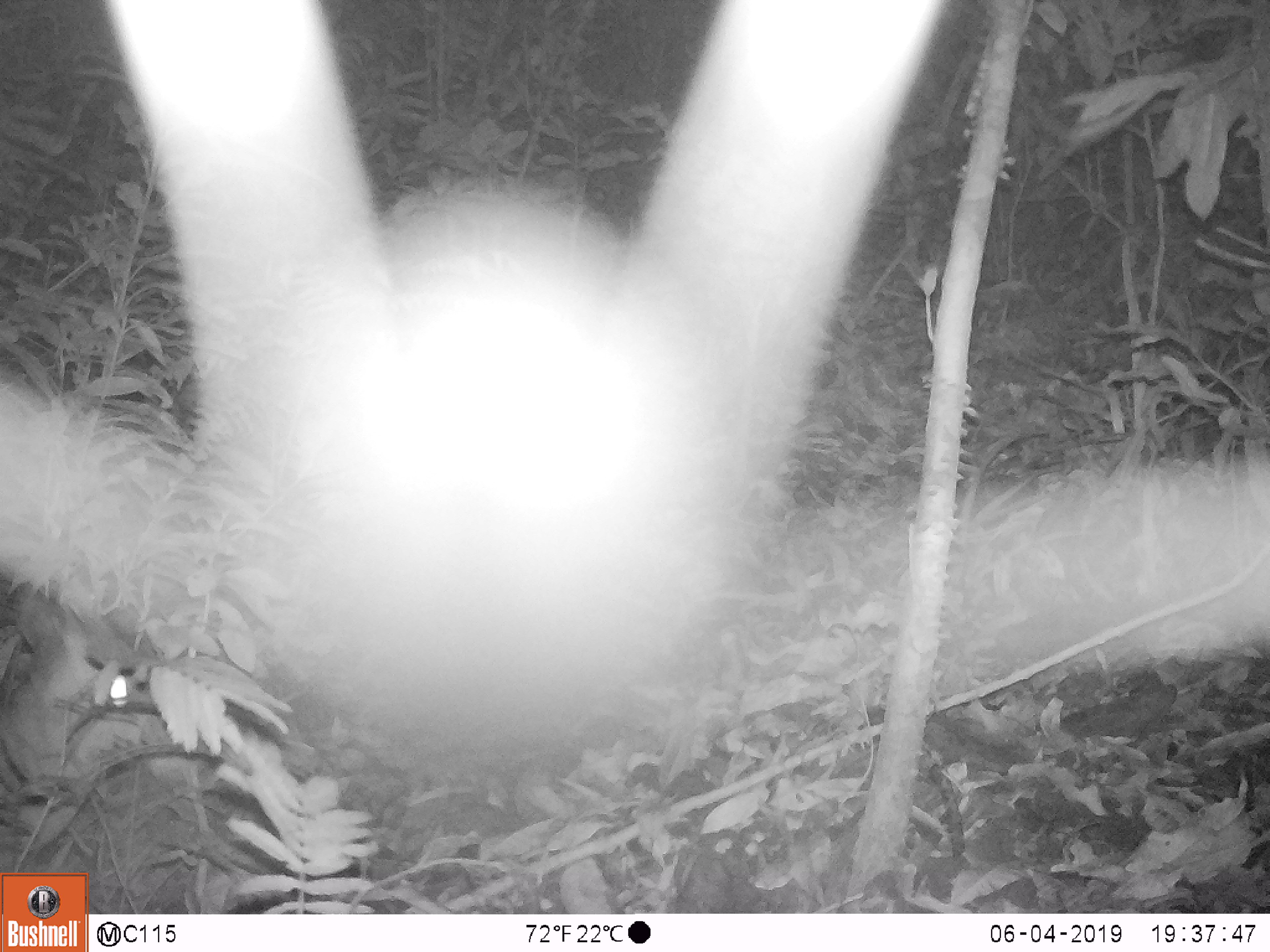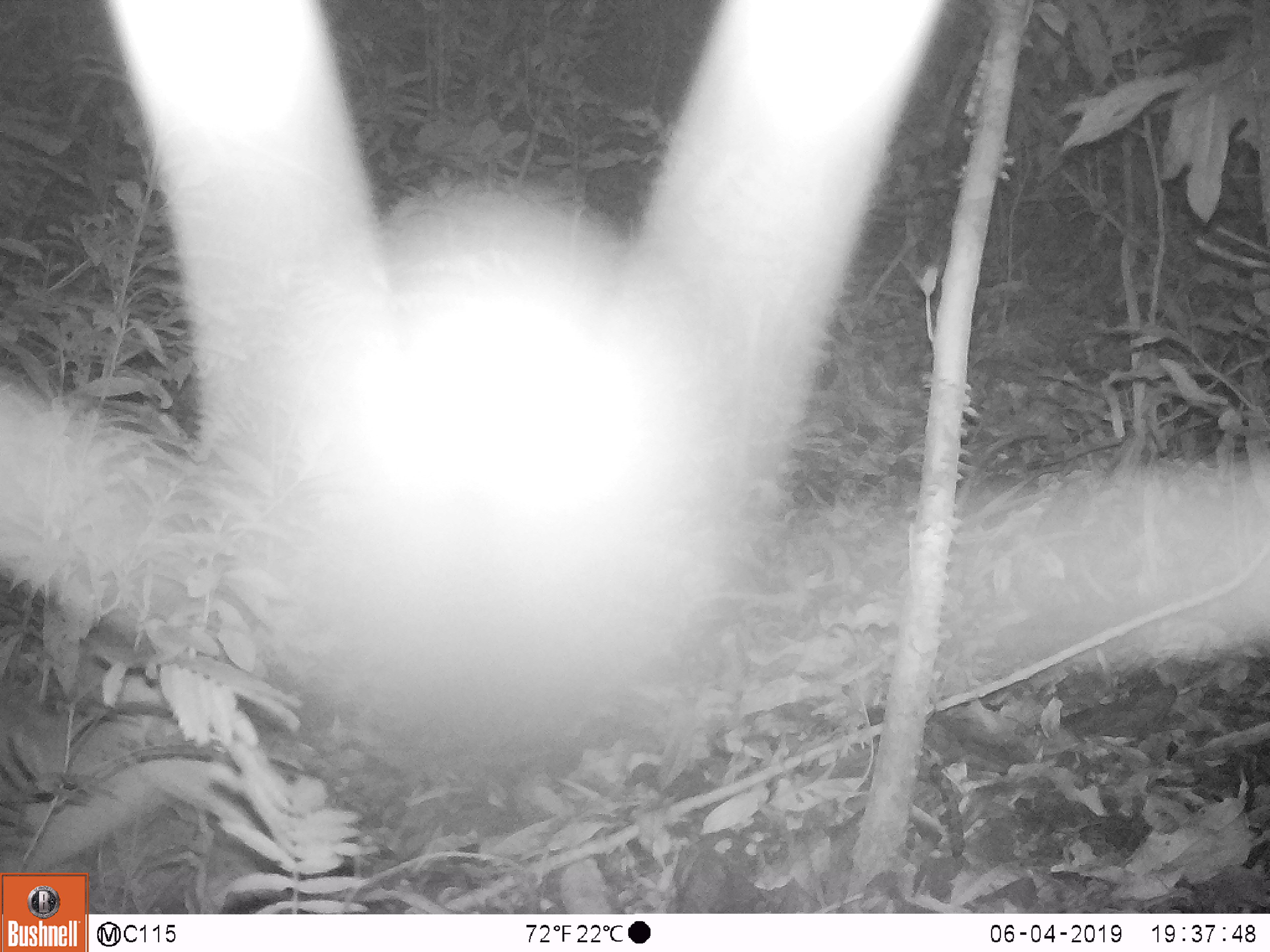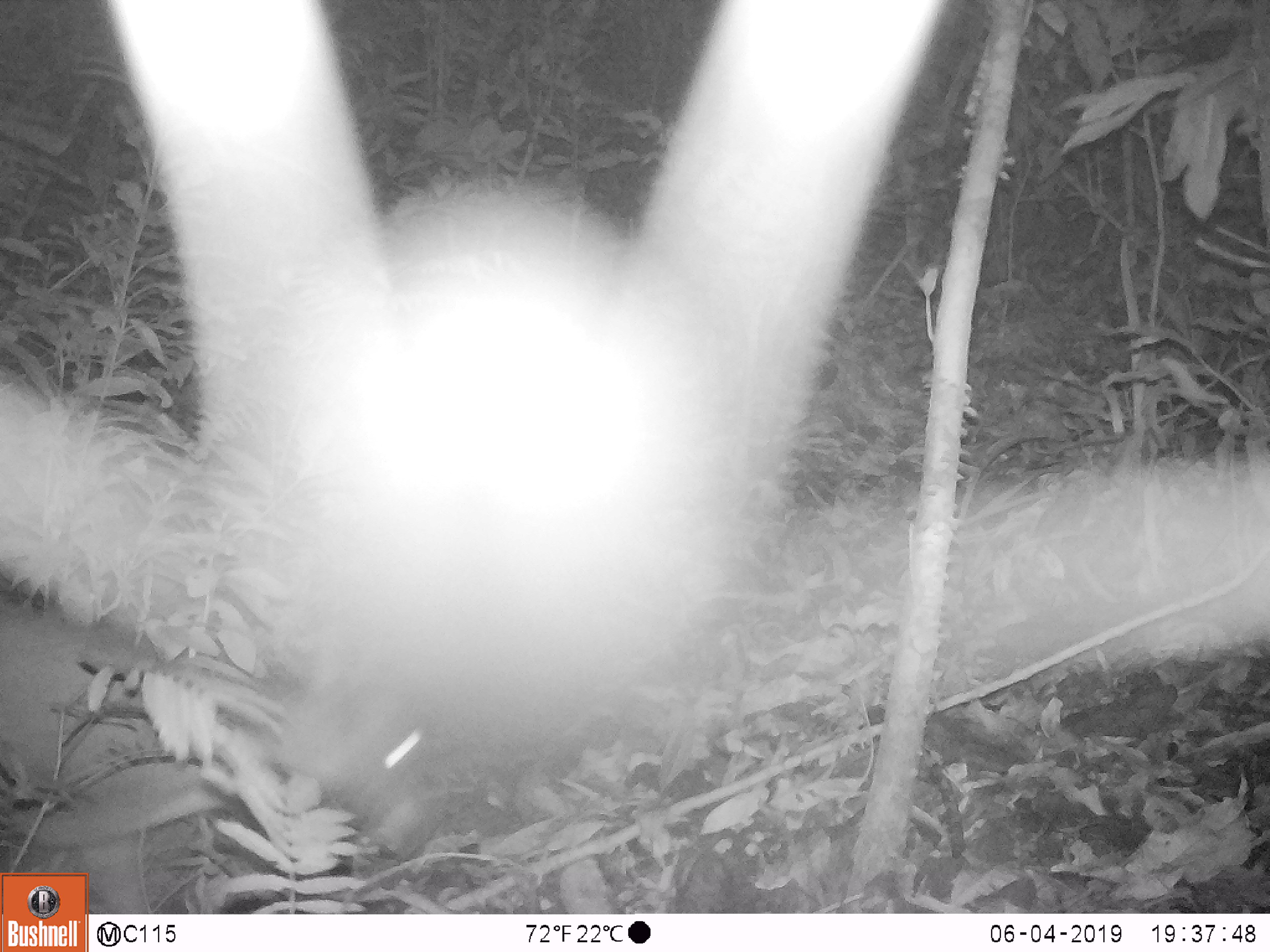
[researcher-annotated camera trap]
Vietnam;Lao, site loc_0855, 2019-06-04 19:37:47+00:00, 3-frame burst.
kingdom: Animalia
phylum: Chordata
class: Mammalia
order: Artiodactyla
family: Cervidae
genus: Muntiacus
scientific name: Muntiacus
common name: muntjacs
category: unidentified muntjac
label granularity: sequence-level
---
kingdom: Animalia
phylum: Chordata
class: Mammalia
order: Artiodactyla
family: Cervidae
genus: Muntiacus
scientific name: Muntiacus rooseveltorum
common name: roosevelt's muntjac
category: roosevelts muntjac group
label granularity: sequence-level